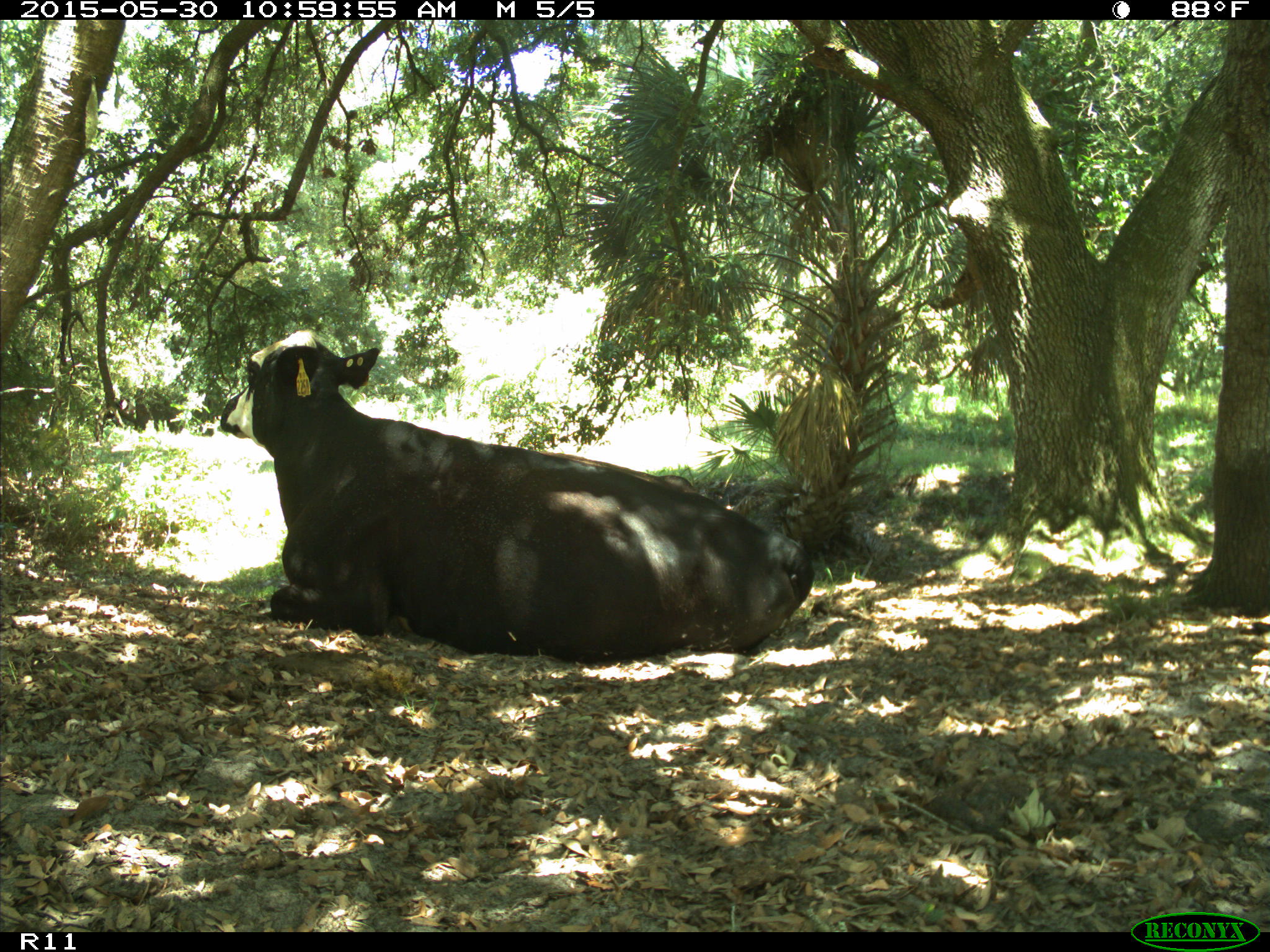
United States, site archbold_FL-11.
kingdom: Animalia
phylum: Chordata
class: Mammalia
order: Artiodactyla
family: Bovidae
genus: Bos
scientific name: Bos taurus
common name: domestic cow